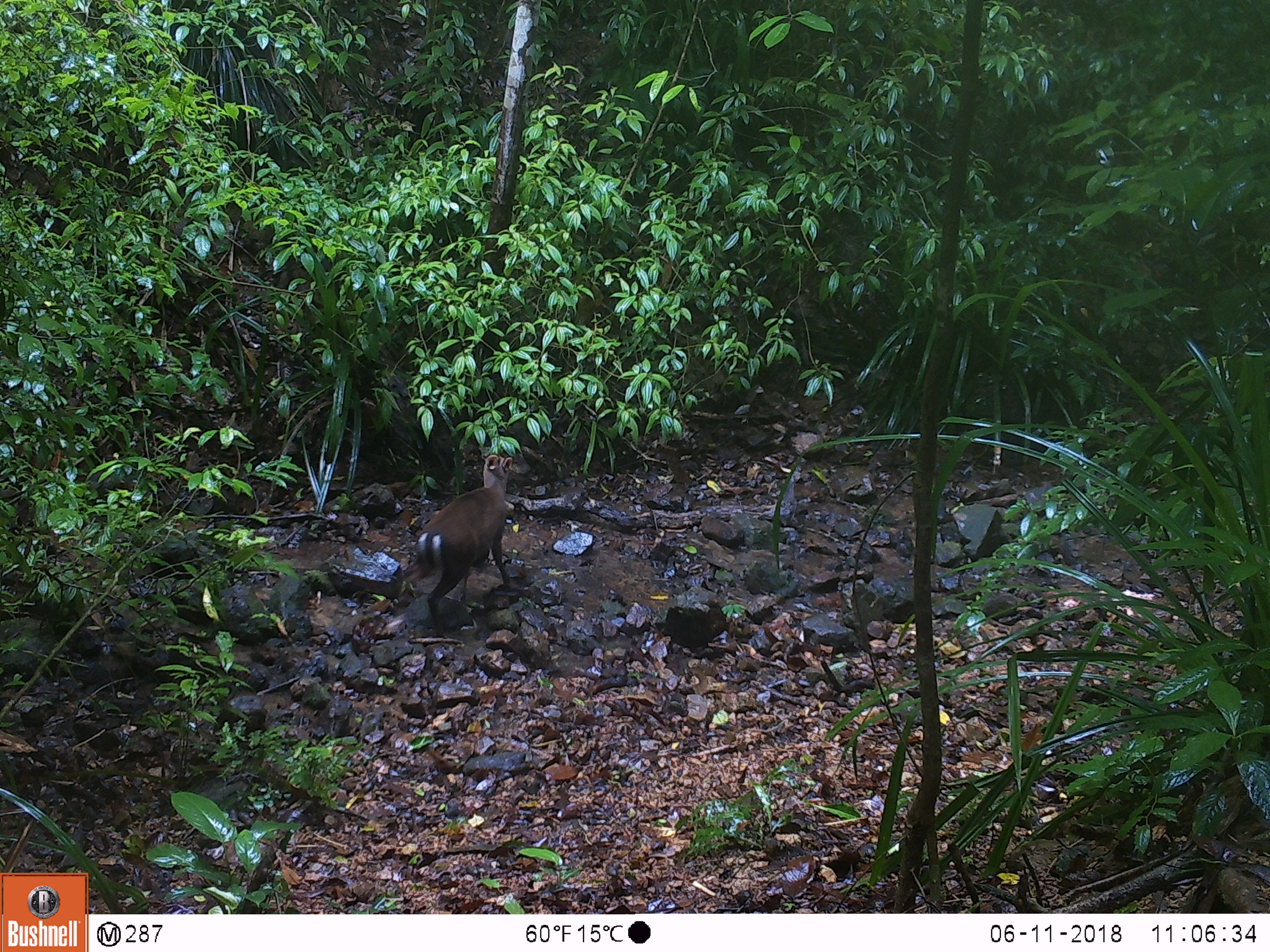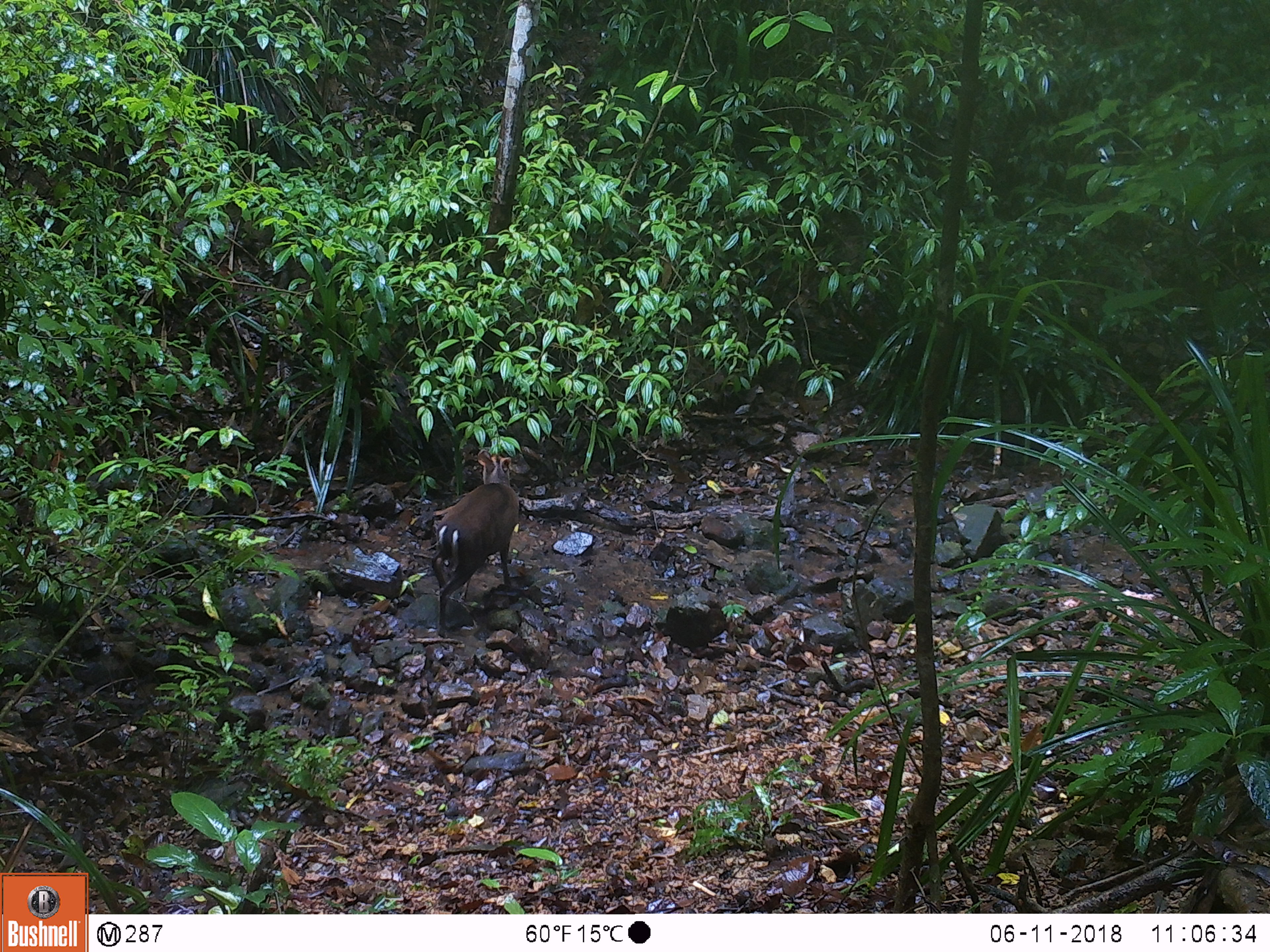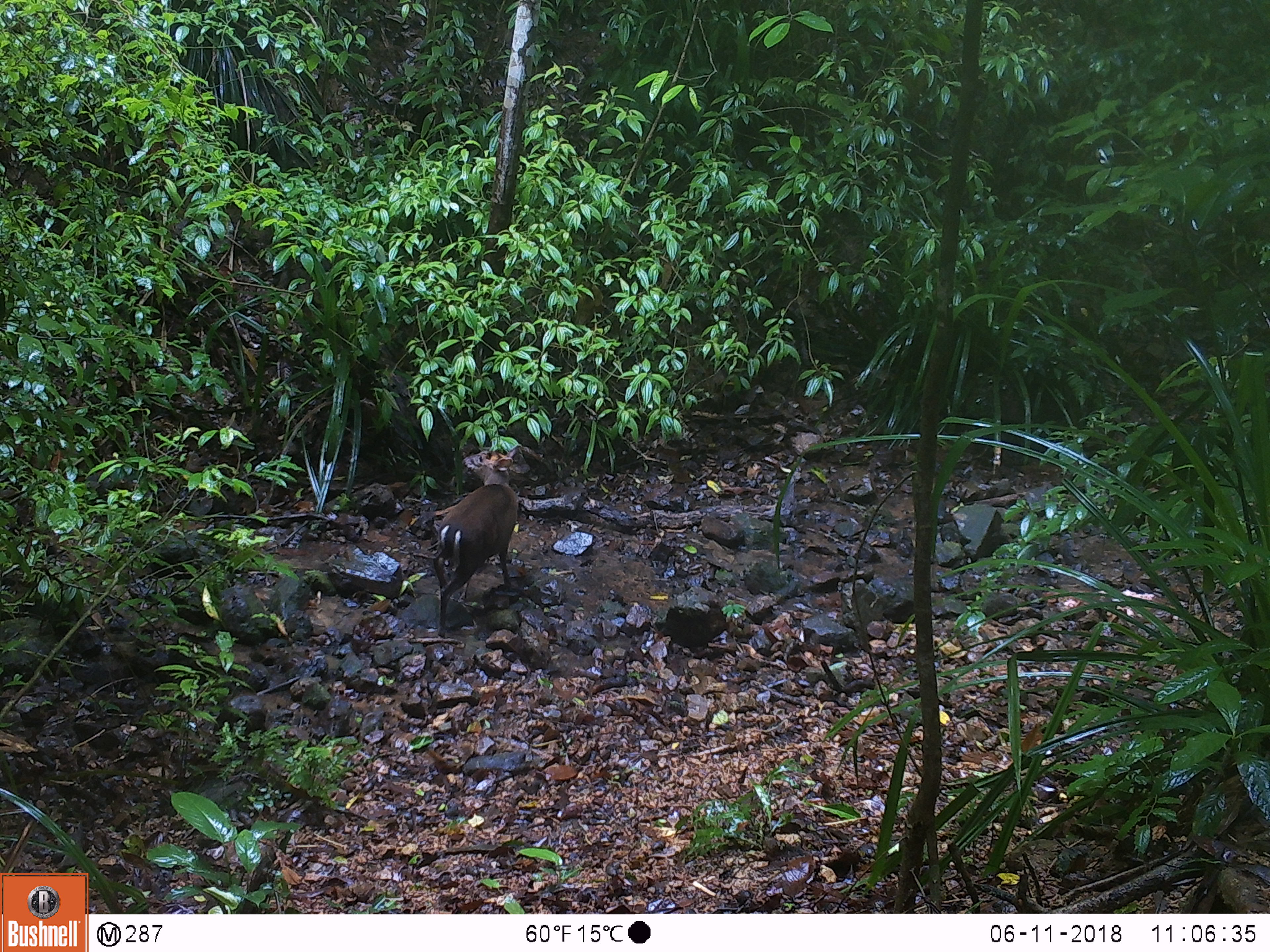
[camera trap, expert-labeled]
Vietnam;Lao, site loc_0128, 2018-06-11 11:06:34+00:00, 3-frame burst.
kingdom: Animalia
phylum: Chordata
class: Mammalia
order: Artiodactyla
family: Cervidae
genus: Muntiacus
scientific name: Muntiacus rooseveltorum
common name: roosevelt's muntjac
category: roosevelts muntjac group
Roosevelts muntjac group (roosevelt's muntjac) (Muntiacus rooseveltorum). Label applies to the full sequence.